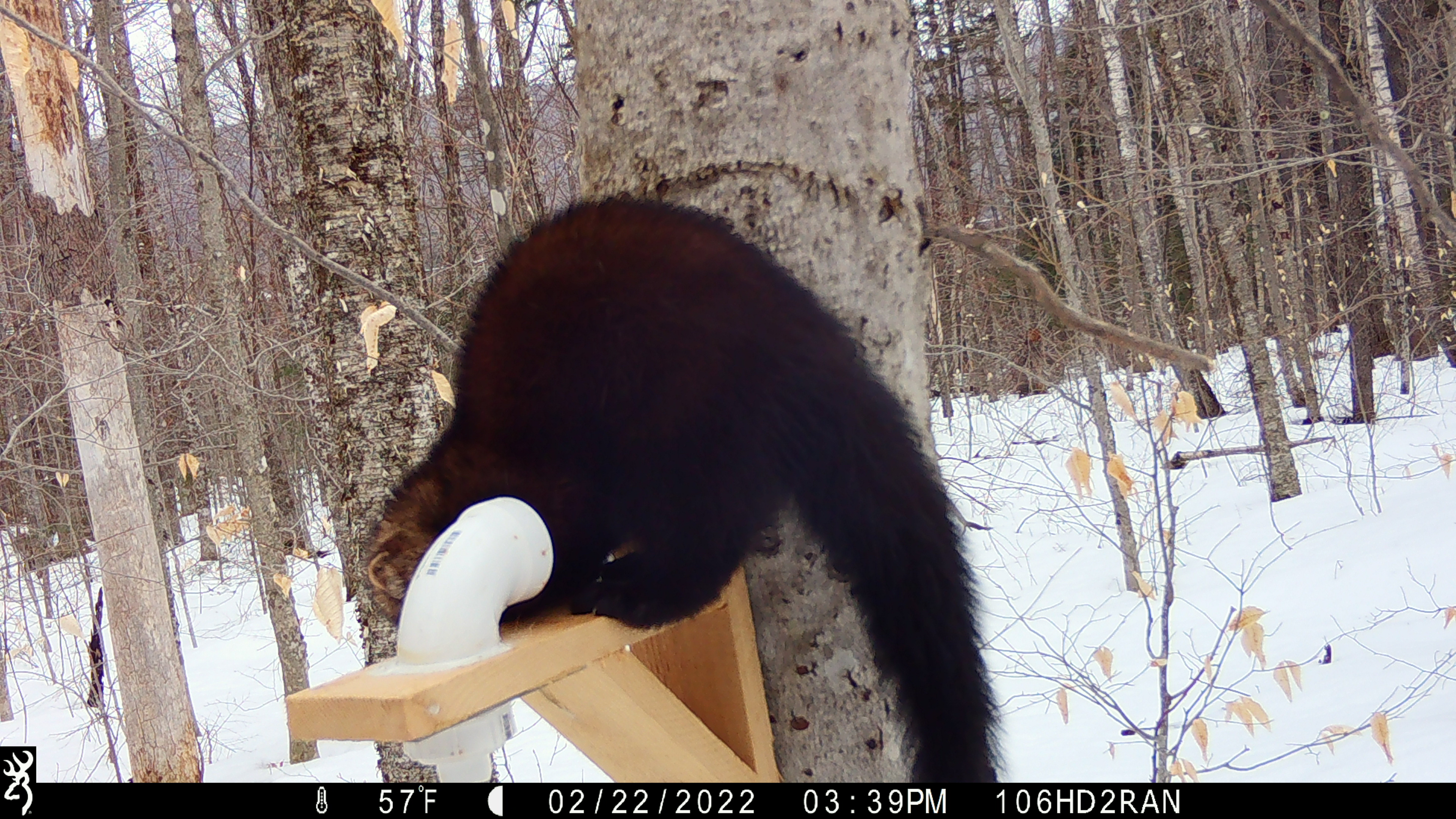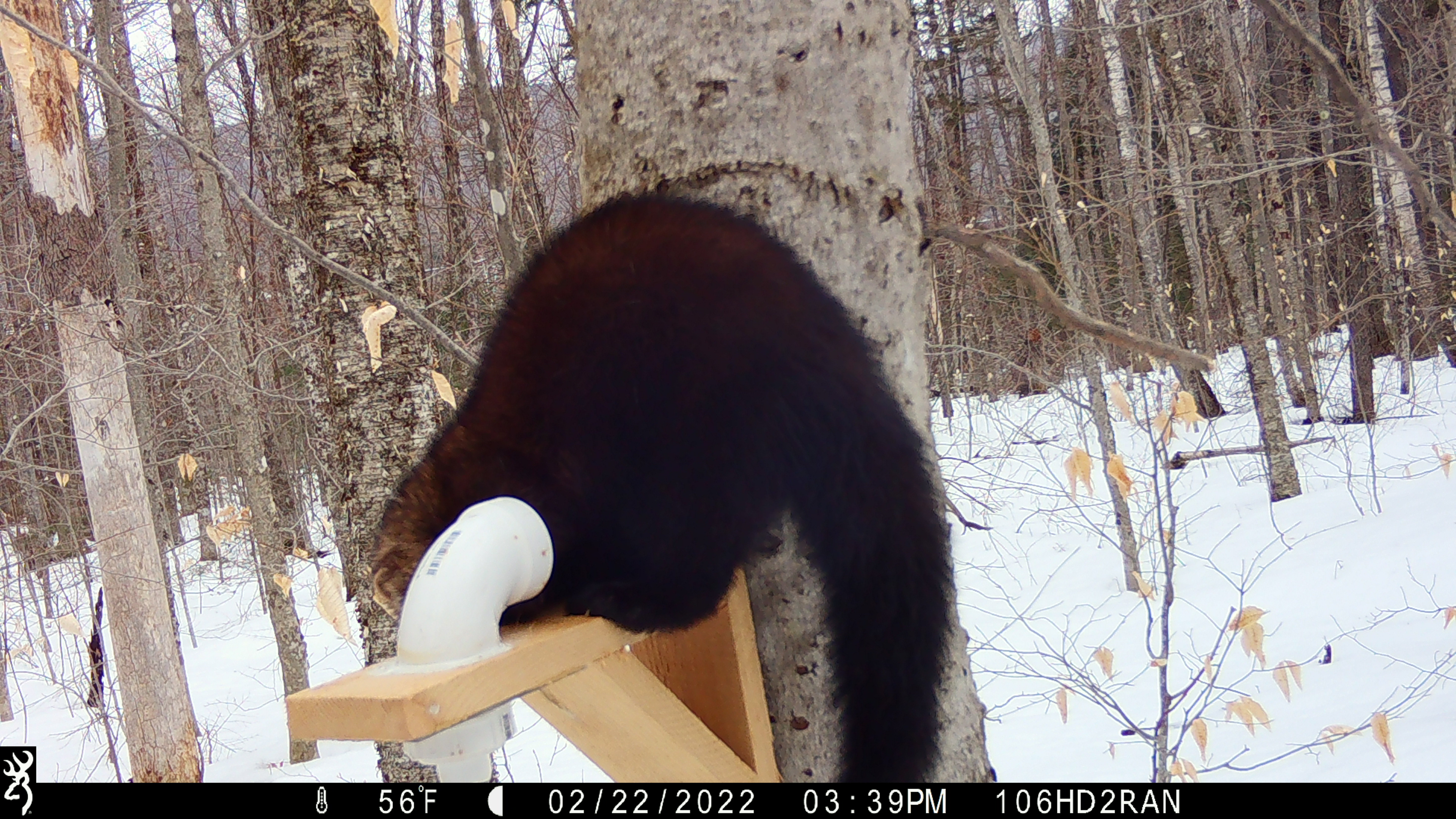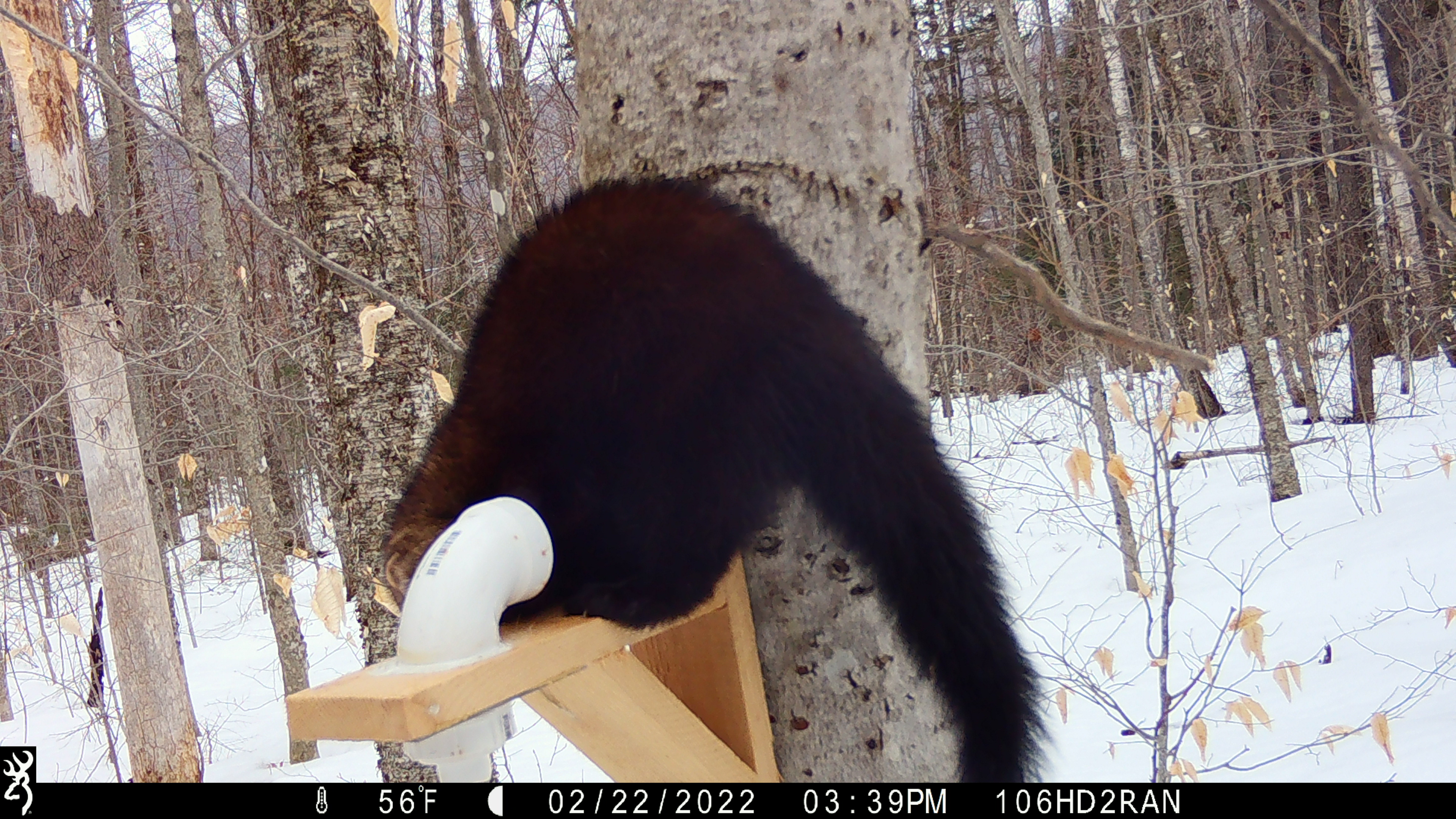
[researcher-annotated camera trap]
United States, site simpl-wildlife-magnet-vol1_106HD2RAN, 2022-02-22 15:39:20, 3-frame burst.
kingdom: Animalia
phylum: Chordata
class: Mammalia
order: Carnivora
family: Mustelidae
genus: Pekania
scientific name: Pekania pennanti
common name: fisher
Fisher (Pekania pennanti).